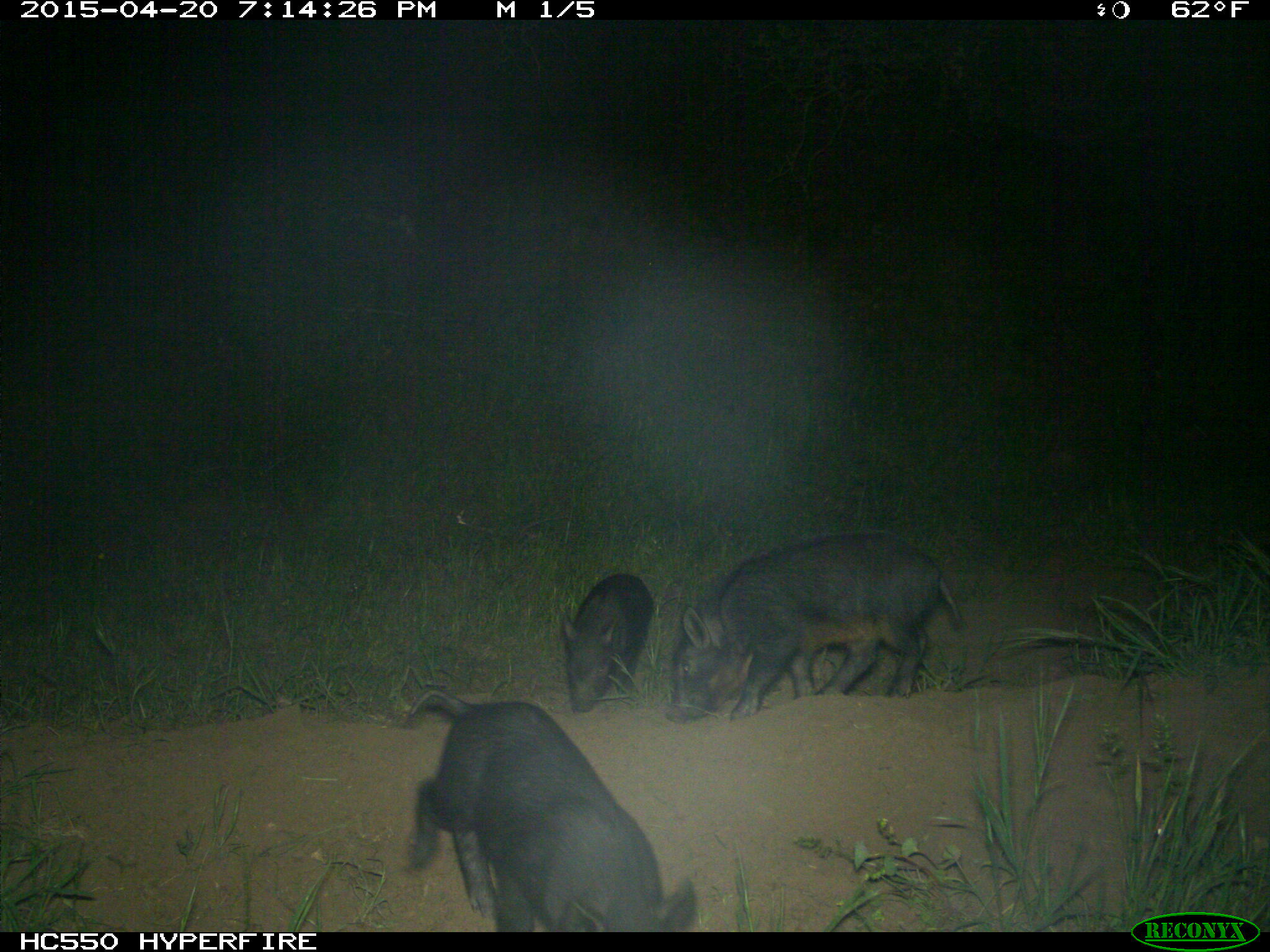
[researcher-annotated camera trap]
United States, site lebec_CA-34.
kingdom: Animalia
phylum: Chordata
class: Mammalia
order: Artiodactyla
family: Suidae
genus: Sus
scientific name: Sus scrofa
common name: wild boar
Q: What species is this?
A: Sus scrofa (wild boar).